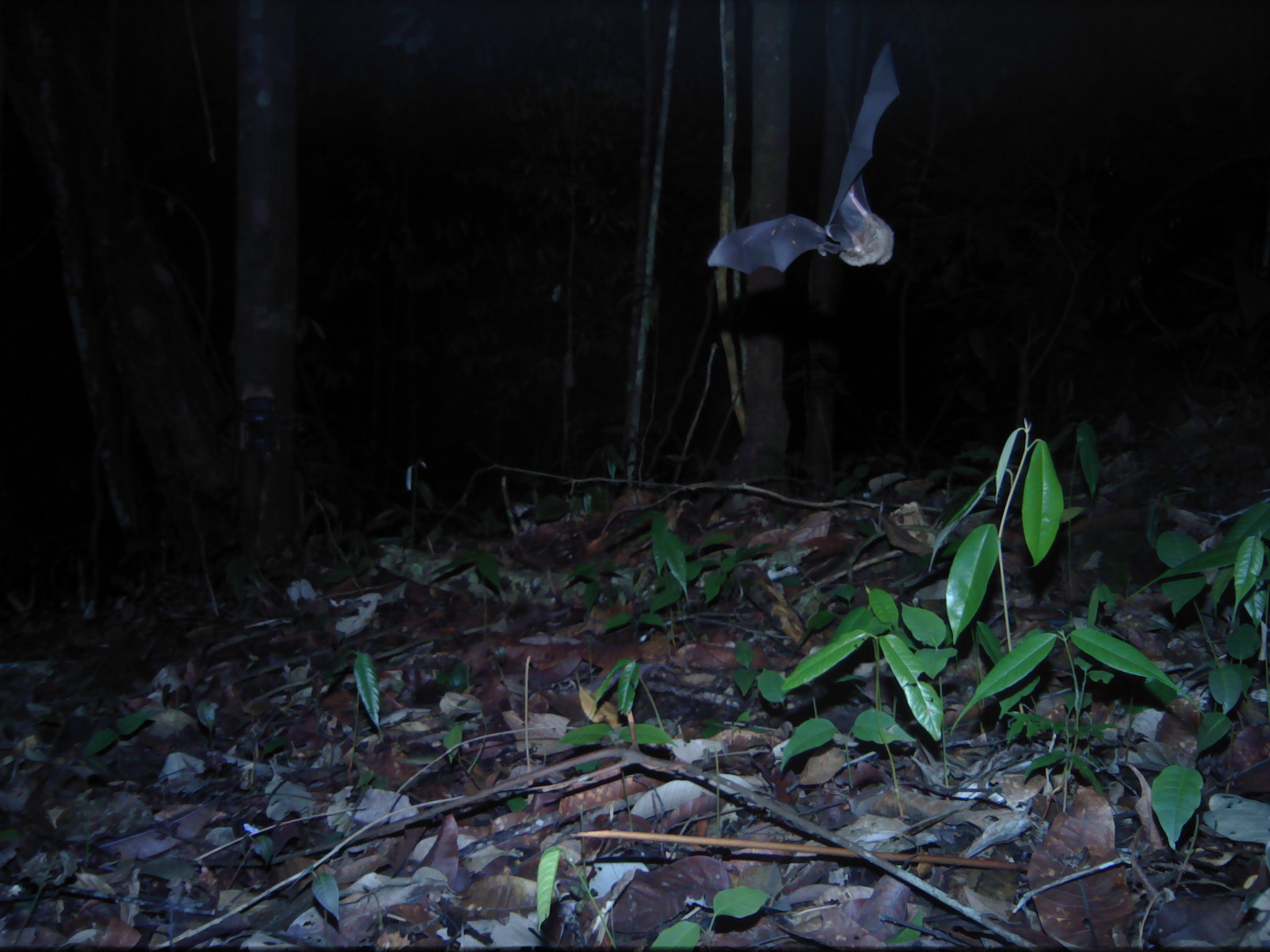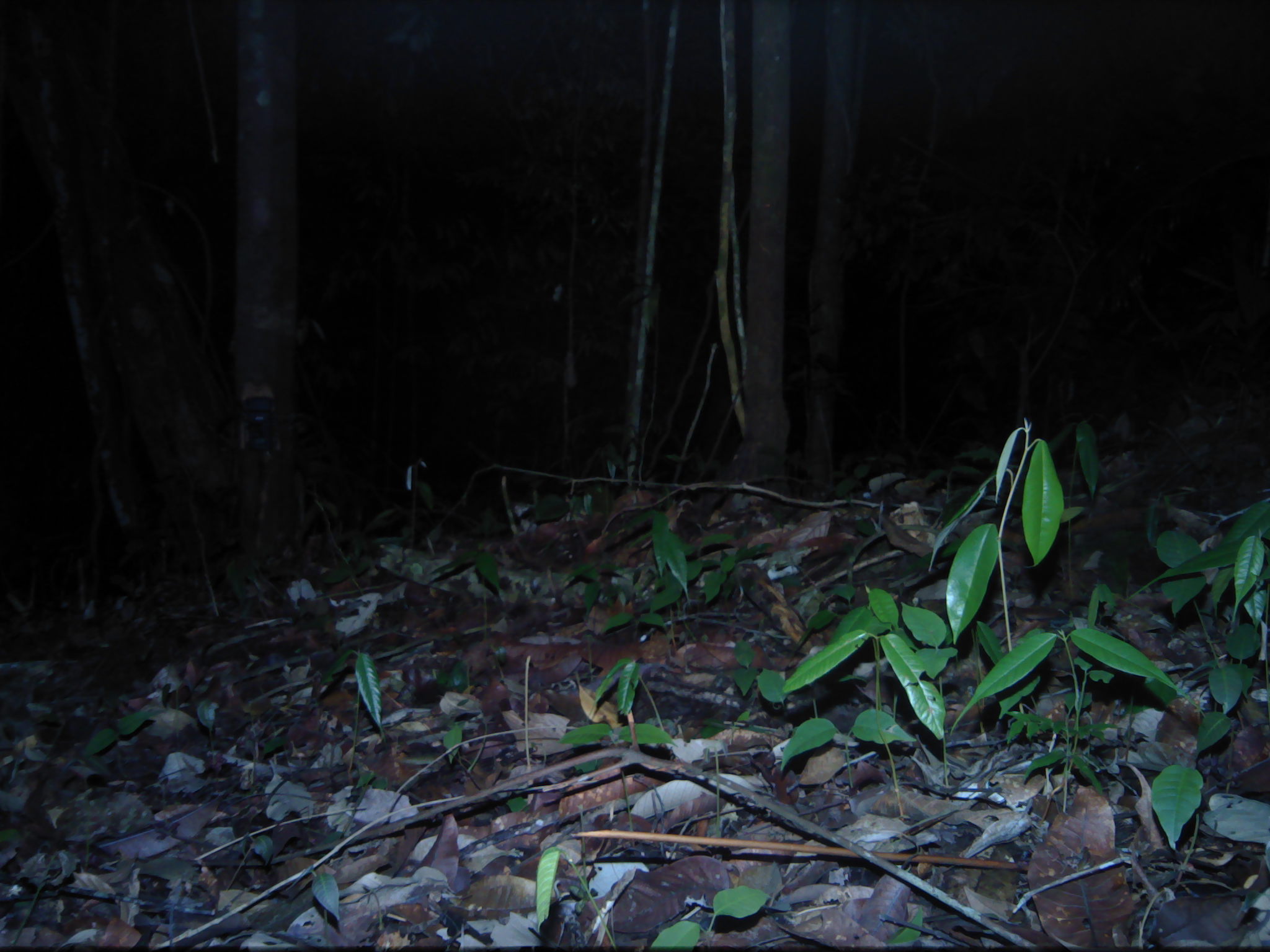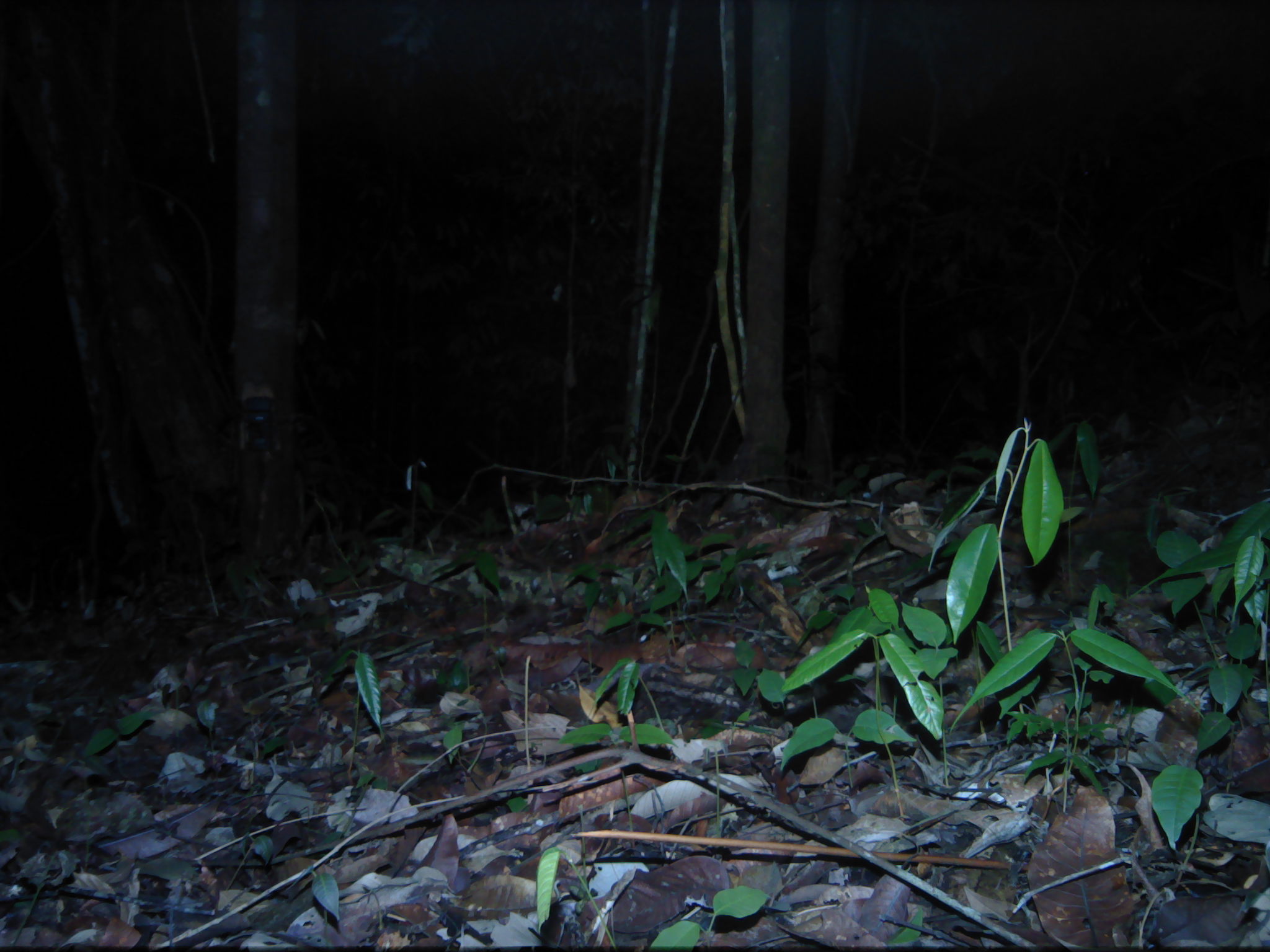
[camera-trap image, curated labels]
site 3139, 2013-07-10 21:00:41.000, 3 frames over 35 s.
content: unidentified animal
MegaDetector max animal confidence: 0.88